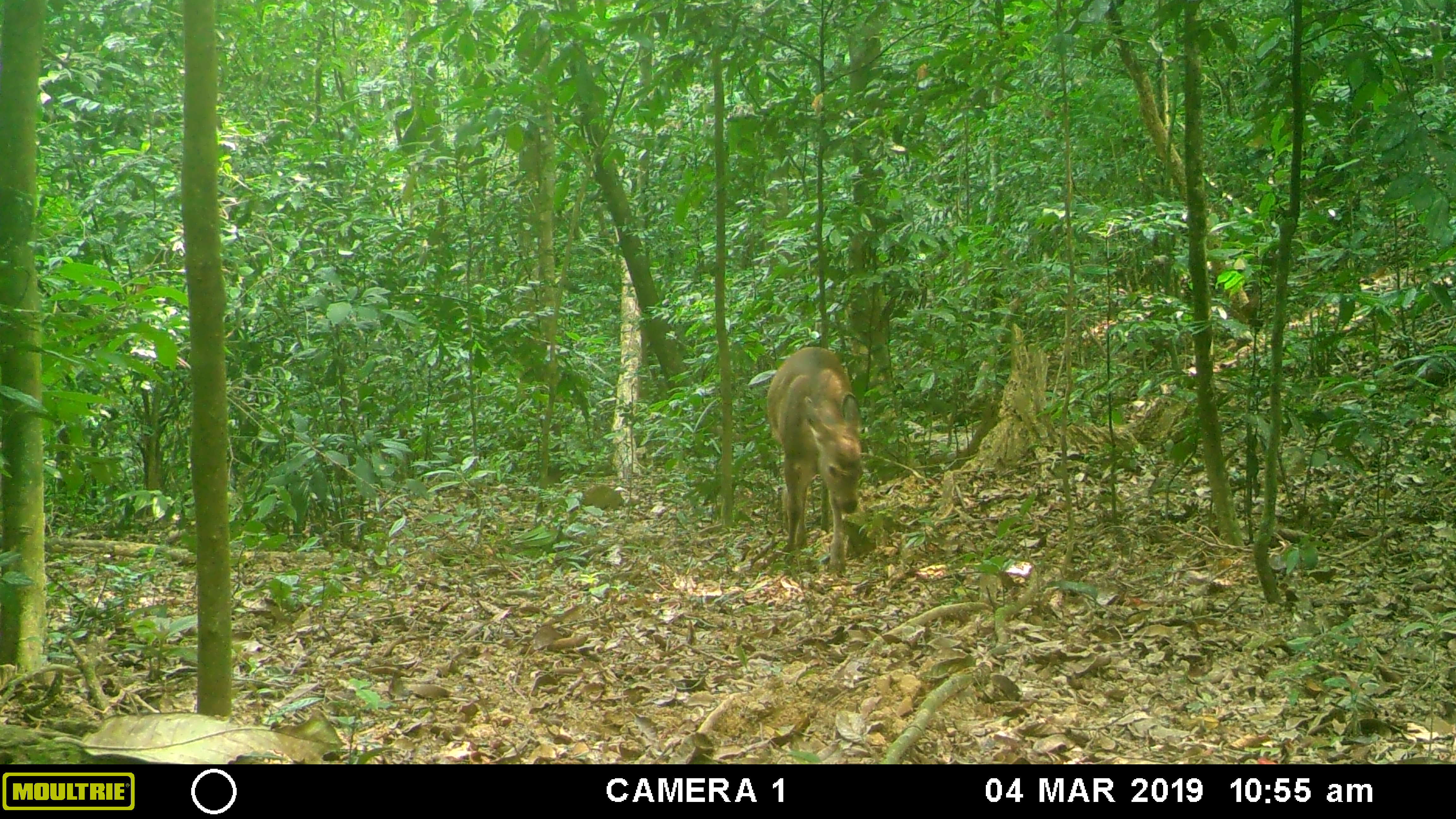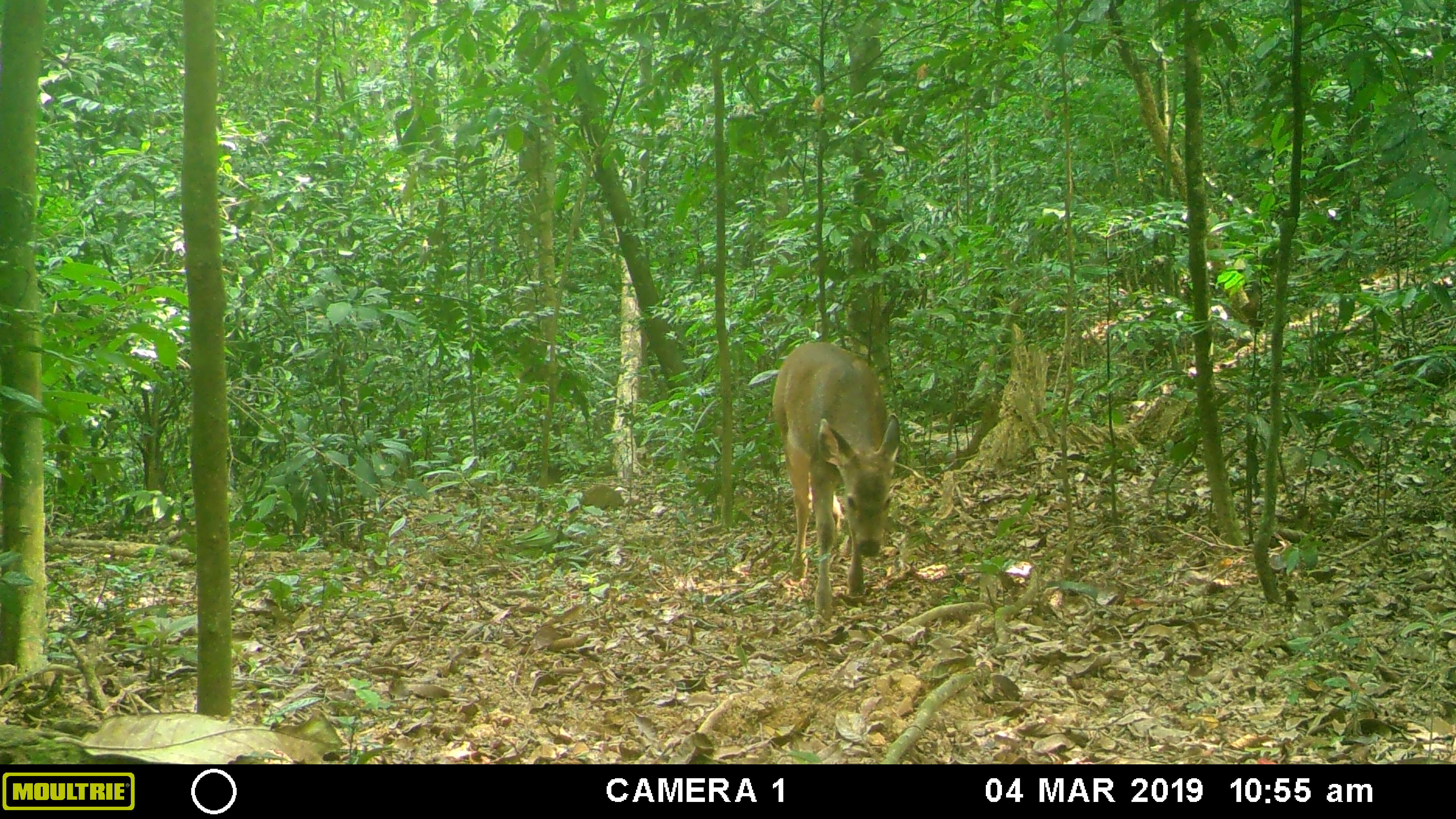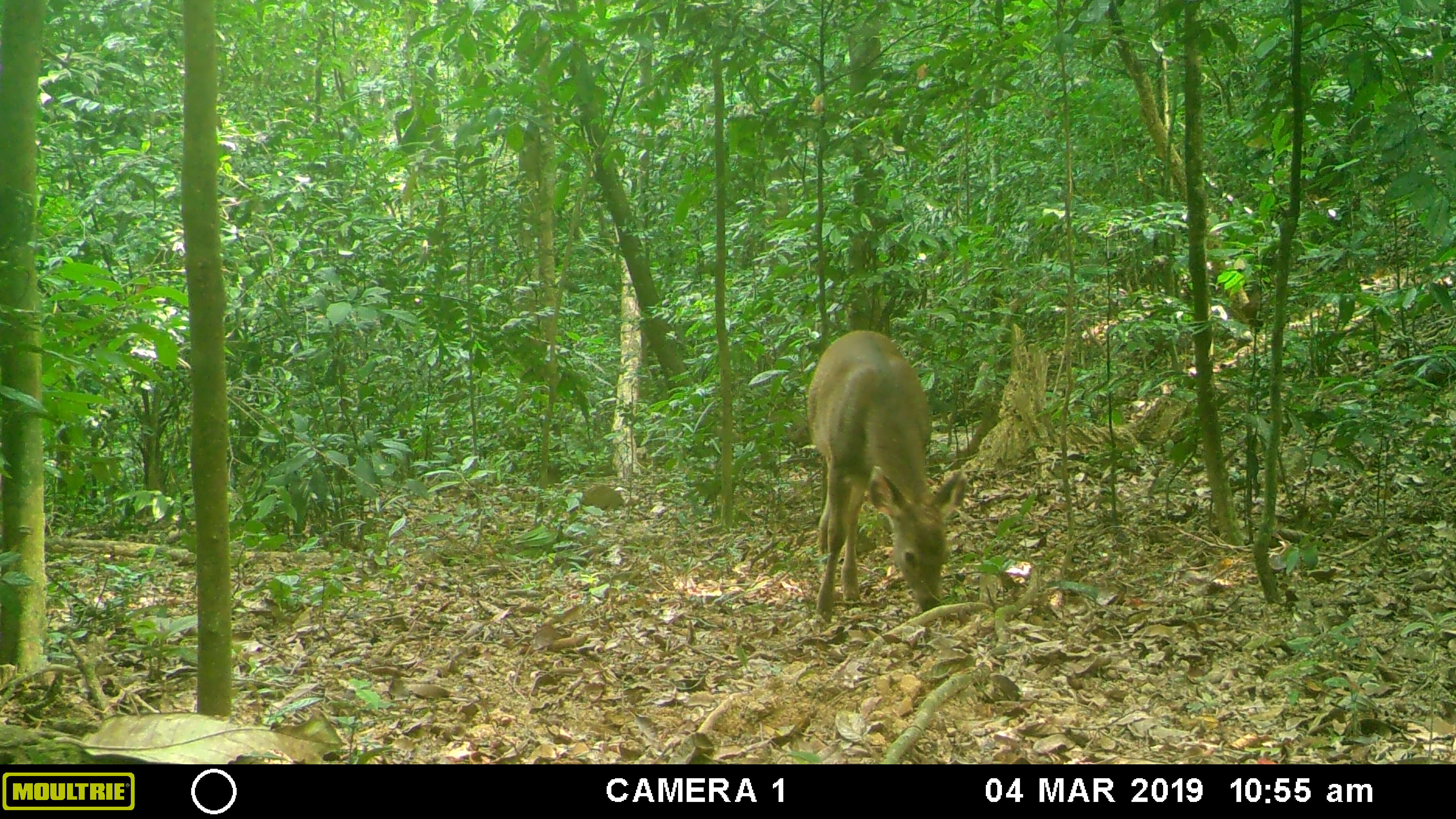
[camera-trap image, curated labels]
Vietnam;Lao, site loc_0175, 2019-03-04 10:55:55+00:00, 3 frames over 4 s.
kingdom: Animalia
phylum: Chordata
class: Mammalia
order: Artiodactyla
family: Cervidae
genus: Rusa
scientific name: Rusa unicolor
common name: sambar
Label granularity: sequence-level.